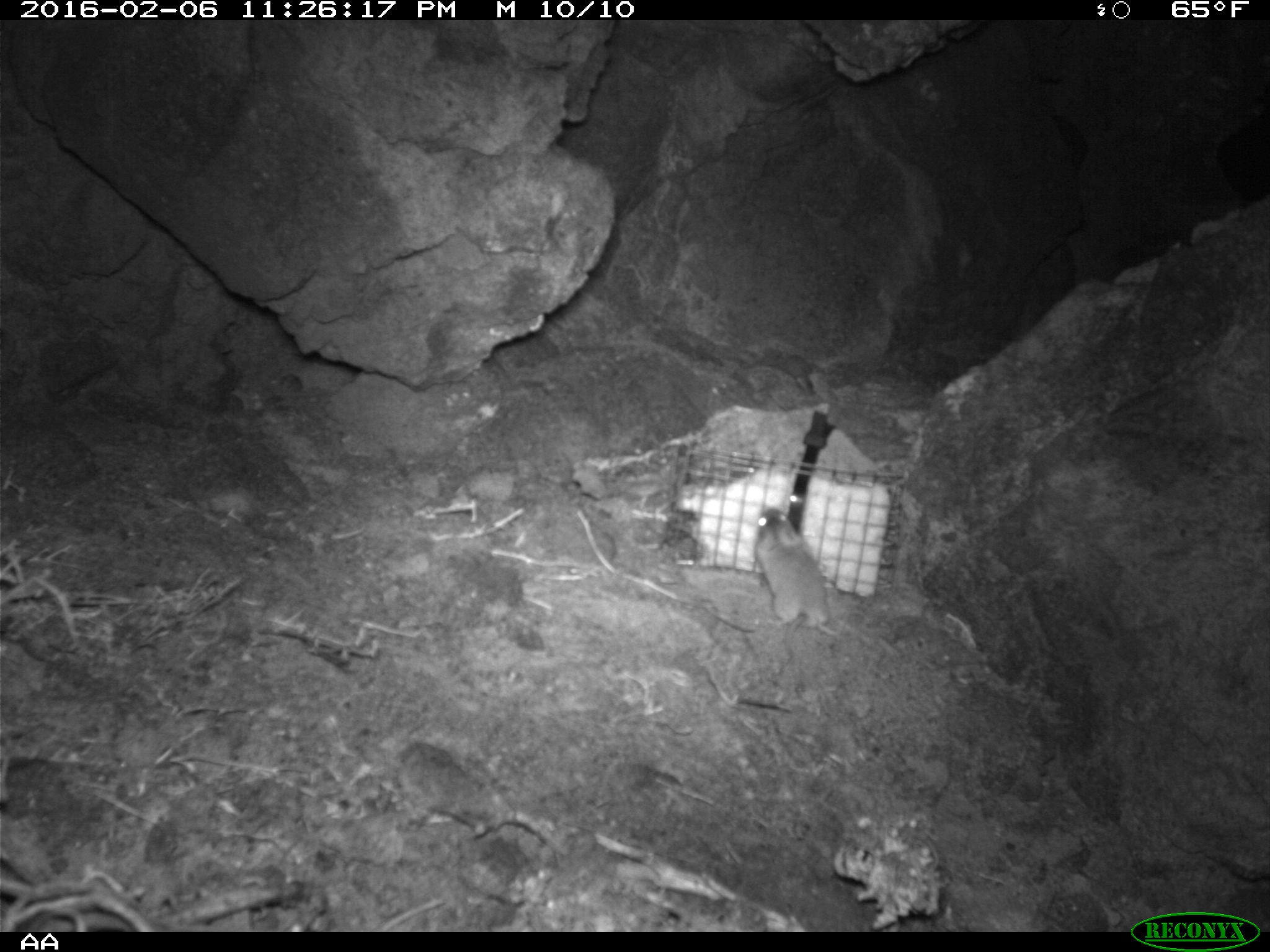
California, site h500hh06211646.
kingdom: Animalia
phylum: Chordata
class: Mammalia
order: Rodentia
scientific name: Rodentia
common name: rodent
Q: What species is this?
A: Rodent (Rodentia).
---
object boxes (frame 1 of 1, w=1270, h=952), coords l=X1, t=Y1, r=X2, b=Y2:
rodent: l=754, t=508, r=838, b=675